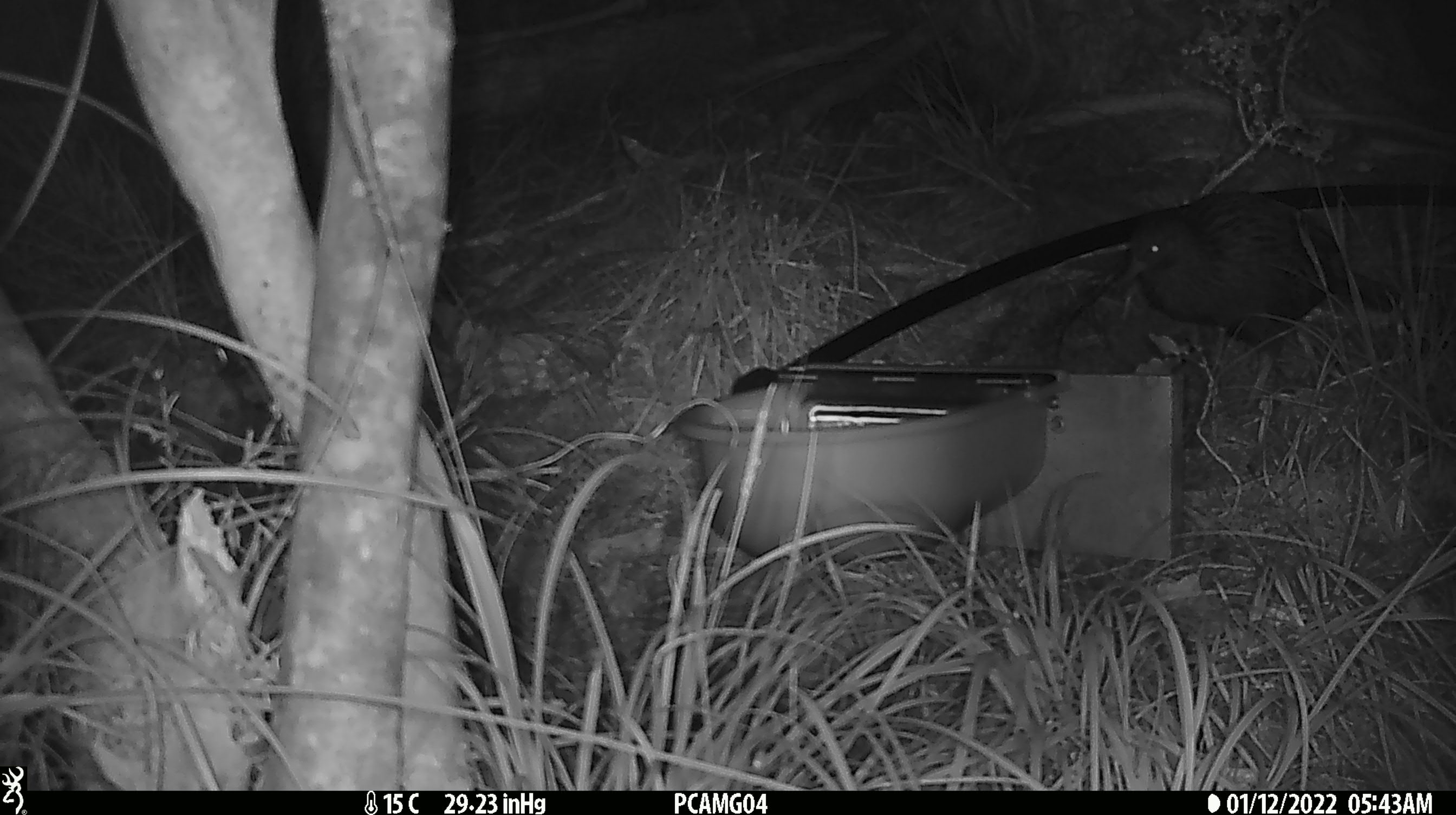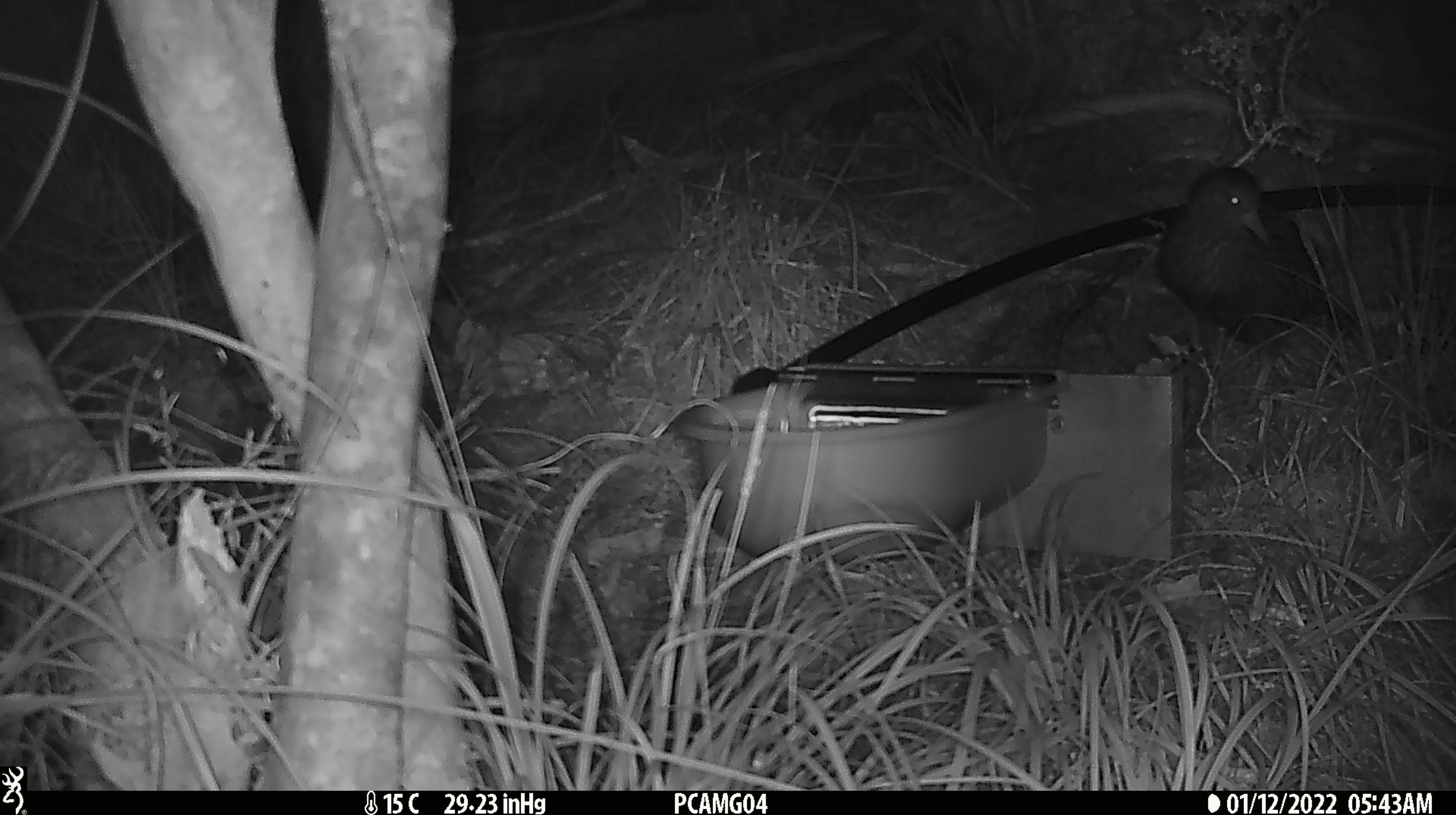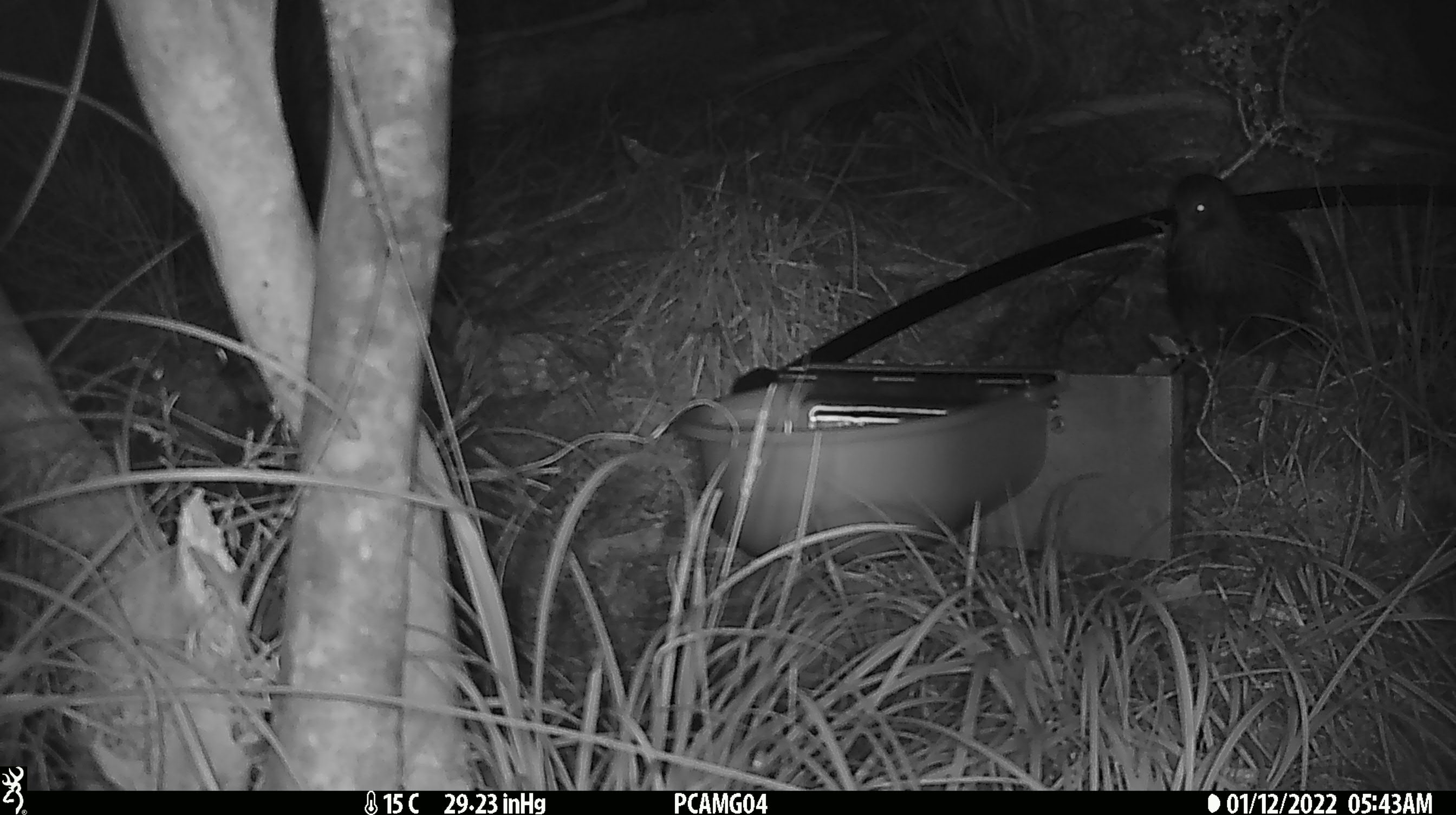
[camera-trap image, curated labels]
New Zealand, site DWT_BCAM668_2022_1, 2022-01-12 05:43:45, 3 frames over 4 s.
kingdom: Animalia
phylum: Chordata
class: Aves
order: Gruiformes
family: Rallidae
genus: Gallirallus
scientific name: Gallirallus australis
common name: weka